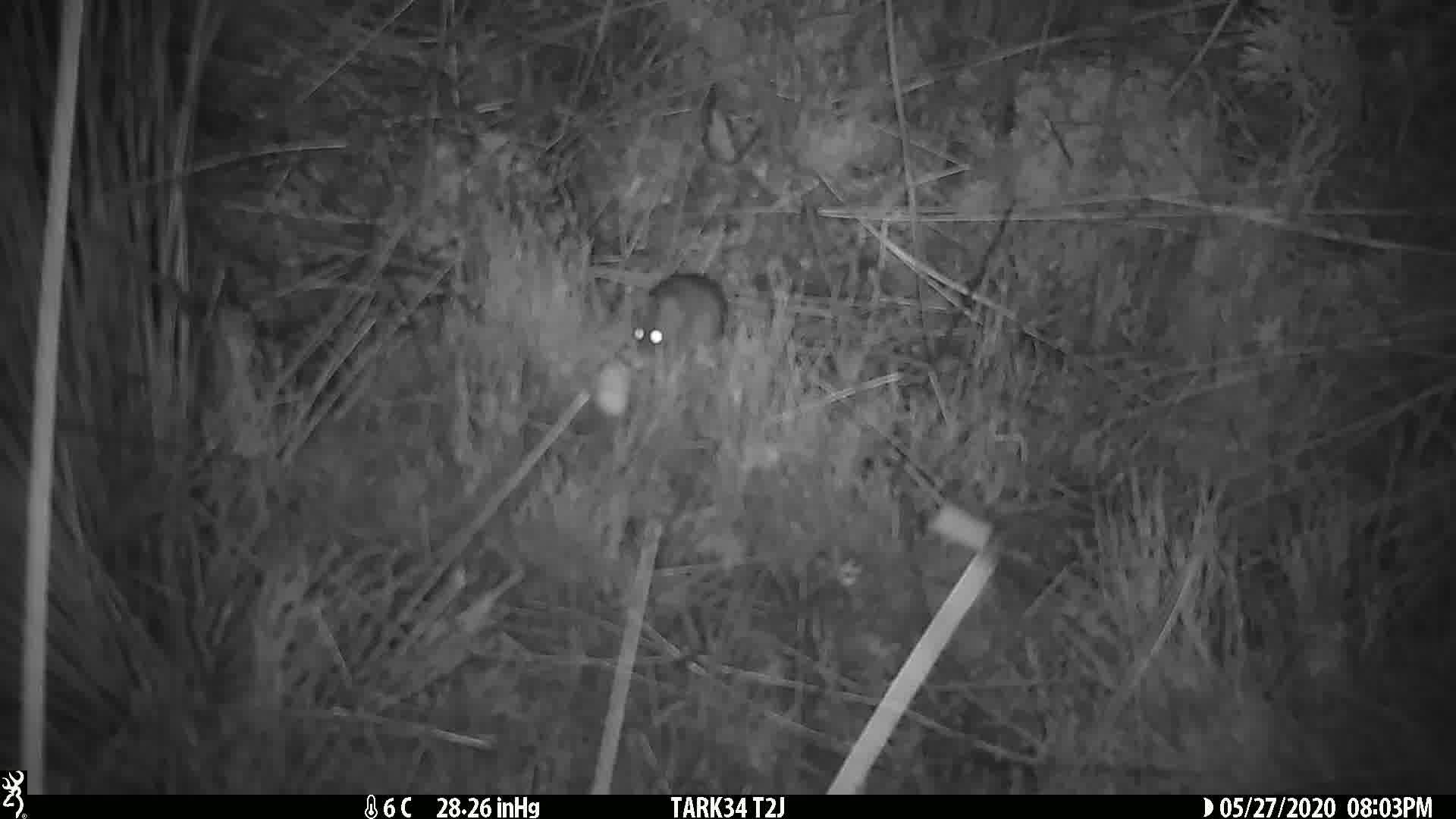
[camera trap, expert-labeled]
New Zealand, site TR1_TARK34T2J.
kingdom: Animalia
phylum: Chordata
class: Mammalia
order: Rodentia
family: Muridae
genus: Mus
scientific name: Mus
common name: mouse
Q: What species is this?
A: Mouse (Mus).